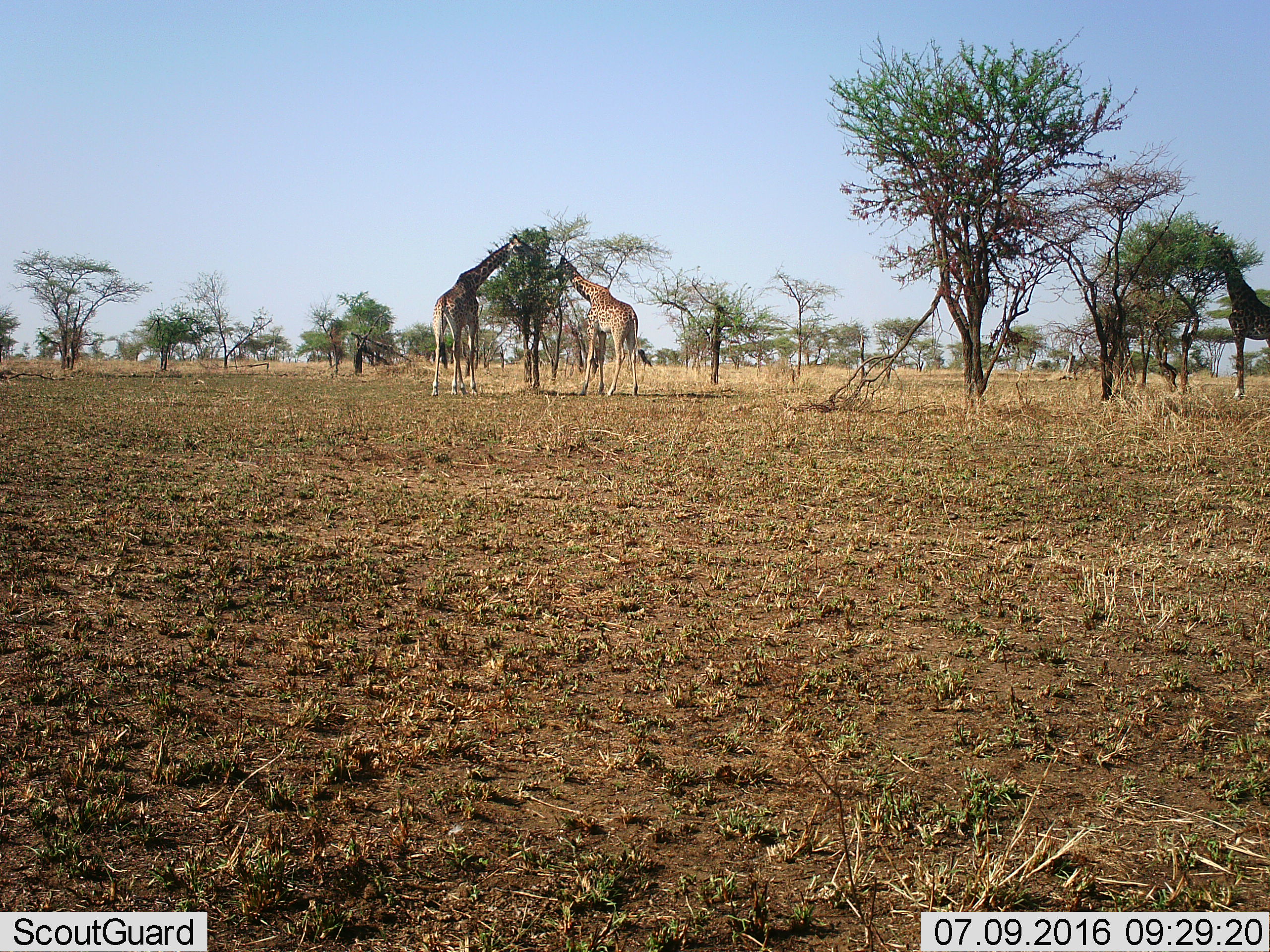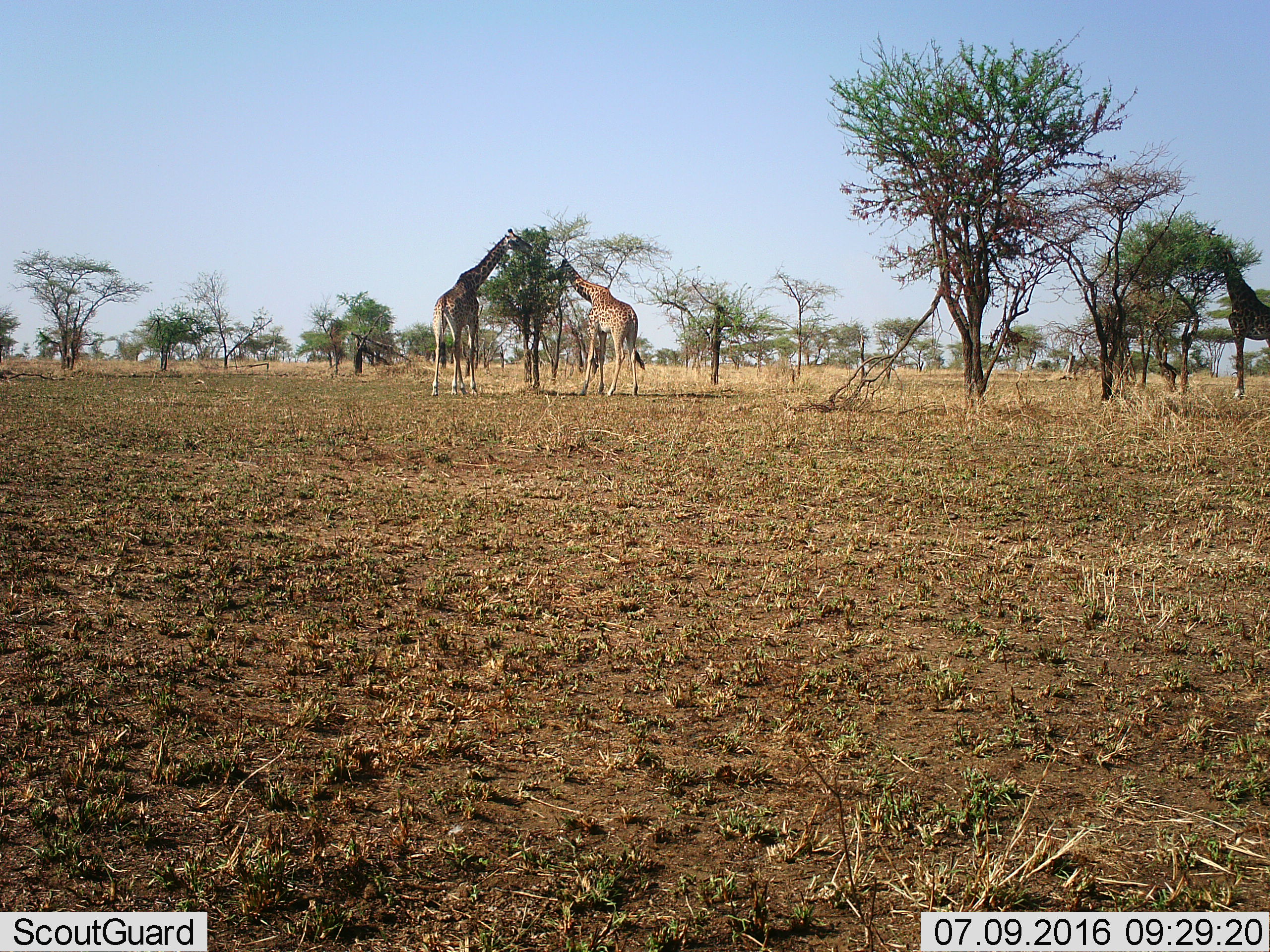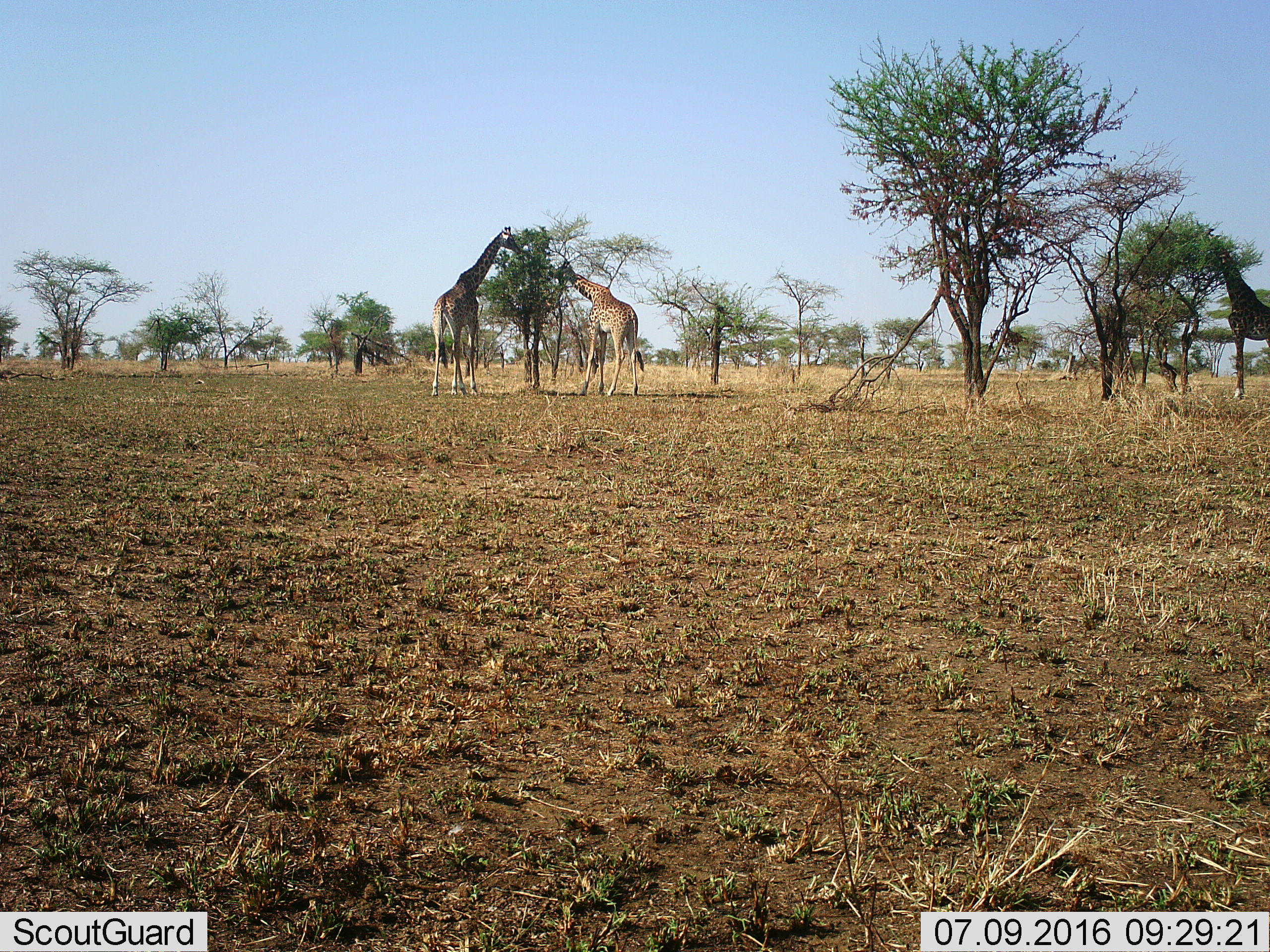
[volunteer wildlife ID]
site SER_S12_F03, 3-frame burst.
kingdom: Animalia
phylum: Chordata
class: Mammalia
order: Artiodactyla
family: Giraffidae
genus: Giraffa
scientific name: Giraffa camelopardalis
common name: giraffe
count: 3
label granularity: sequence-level